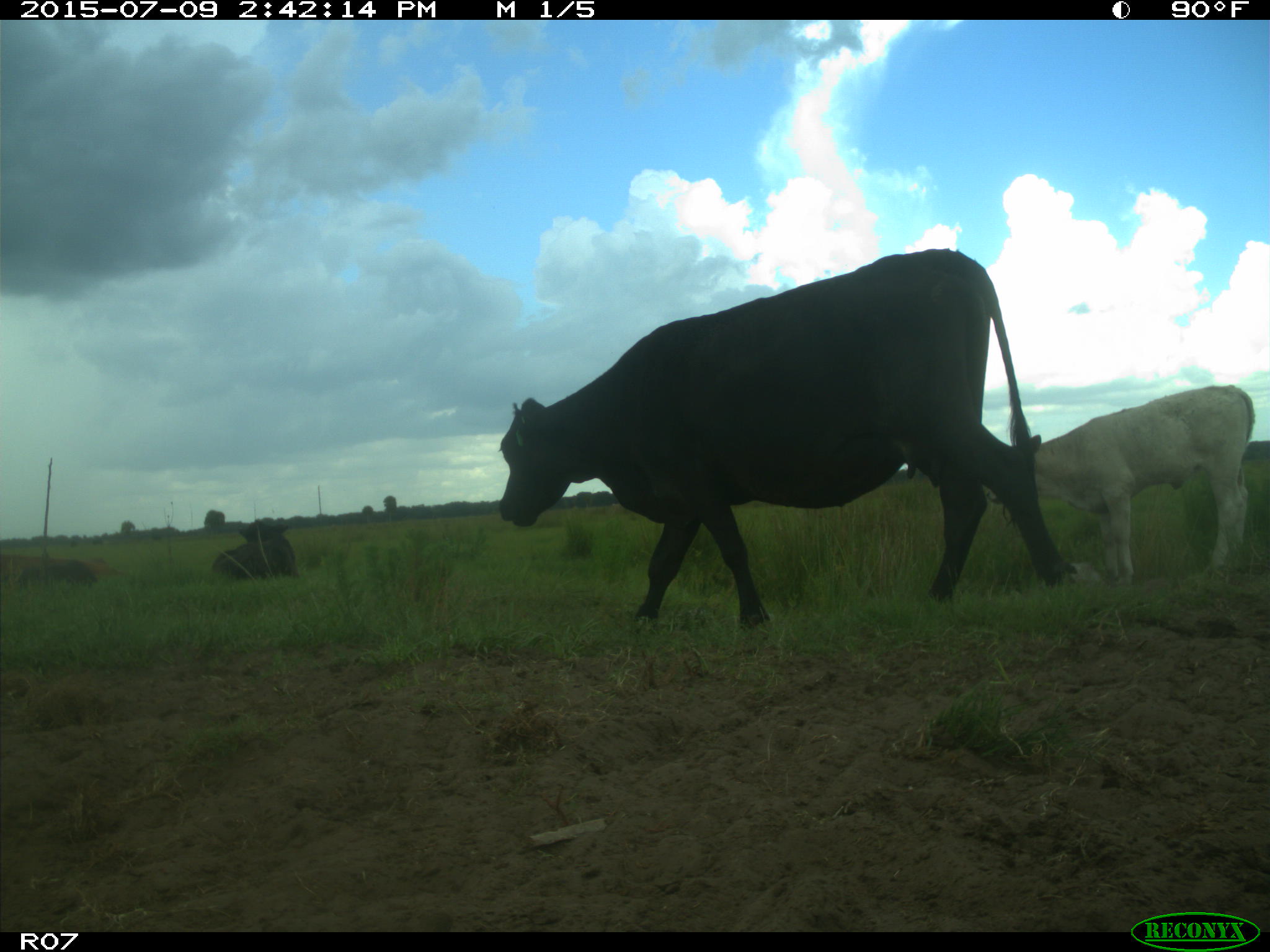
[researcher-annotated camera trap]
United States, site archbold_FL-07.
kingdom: Animalia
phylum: Chordata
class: Mammalia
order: Artiodactyla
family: Bovidae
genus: Bos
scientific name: Bos taurus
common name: domestic cow